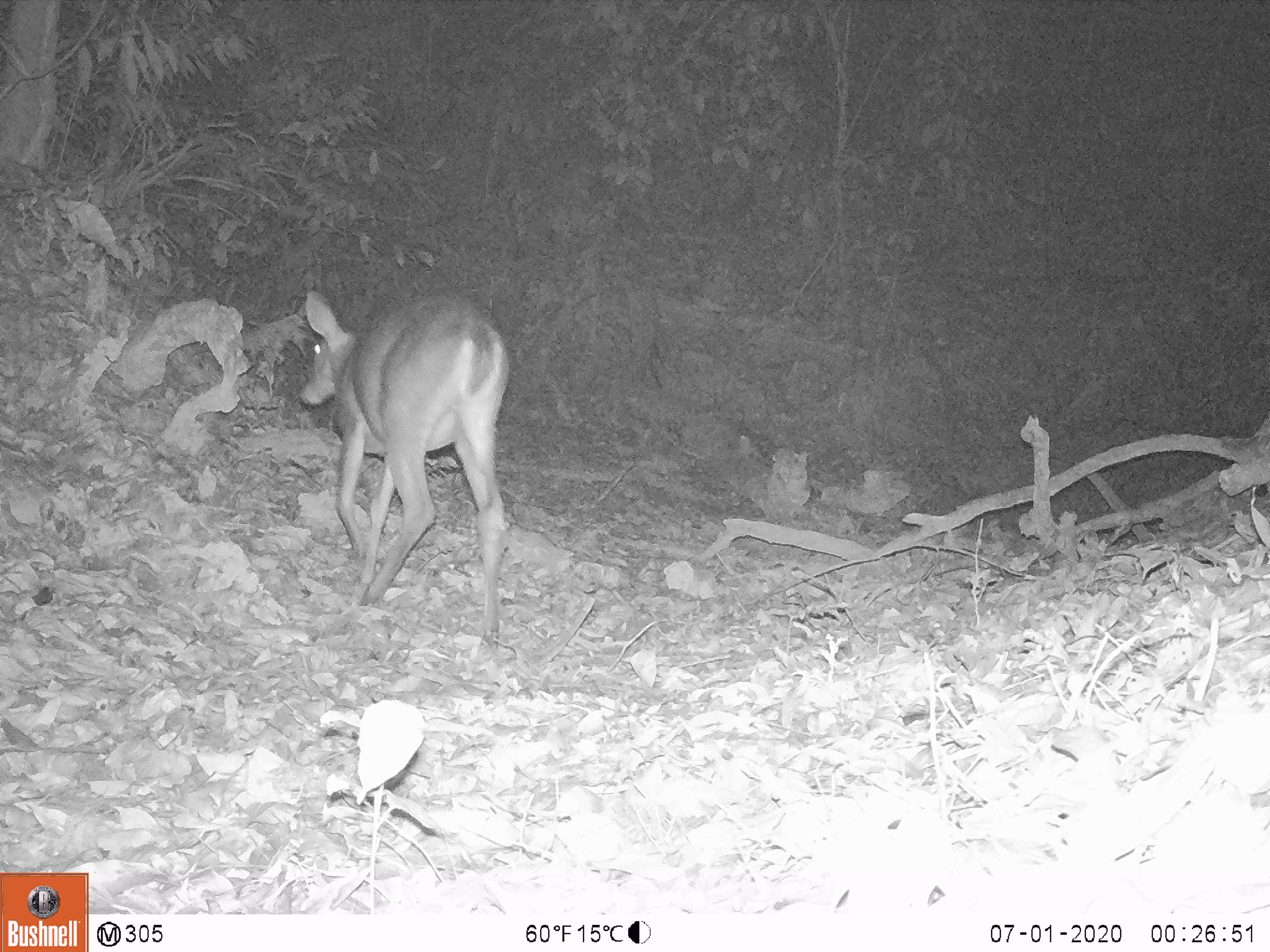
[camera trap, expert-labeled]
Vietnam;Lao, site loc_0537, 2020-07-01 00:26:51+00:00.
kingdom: Animalia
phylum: Chordata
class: Mammalia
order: Artiodactyla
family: Cervidae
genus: Muntiacus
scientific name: Muntiacus vuquangensis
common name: large-antlered muntjac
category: large antlered muntjac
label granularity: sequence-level